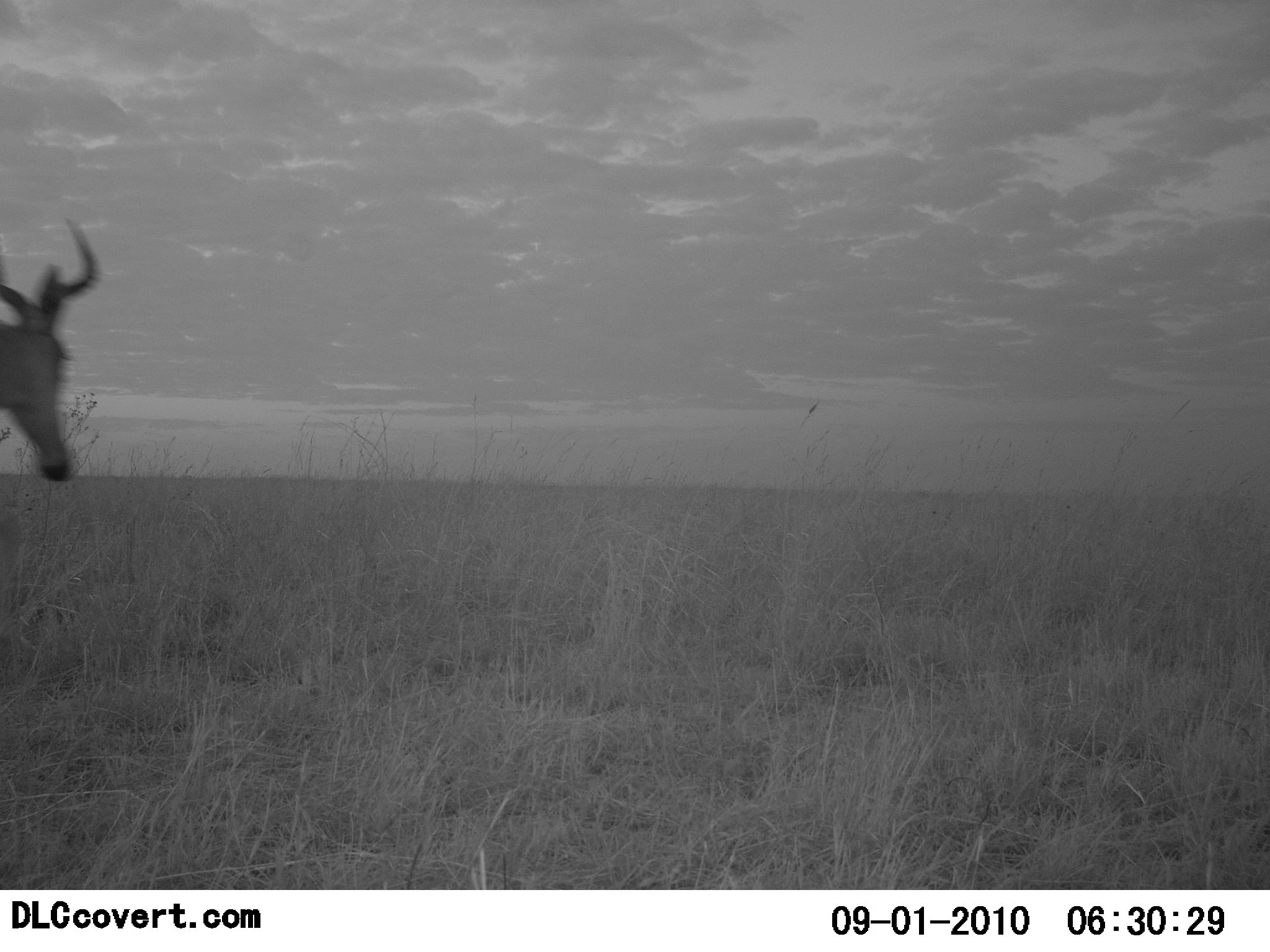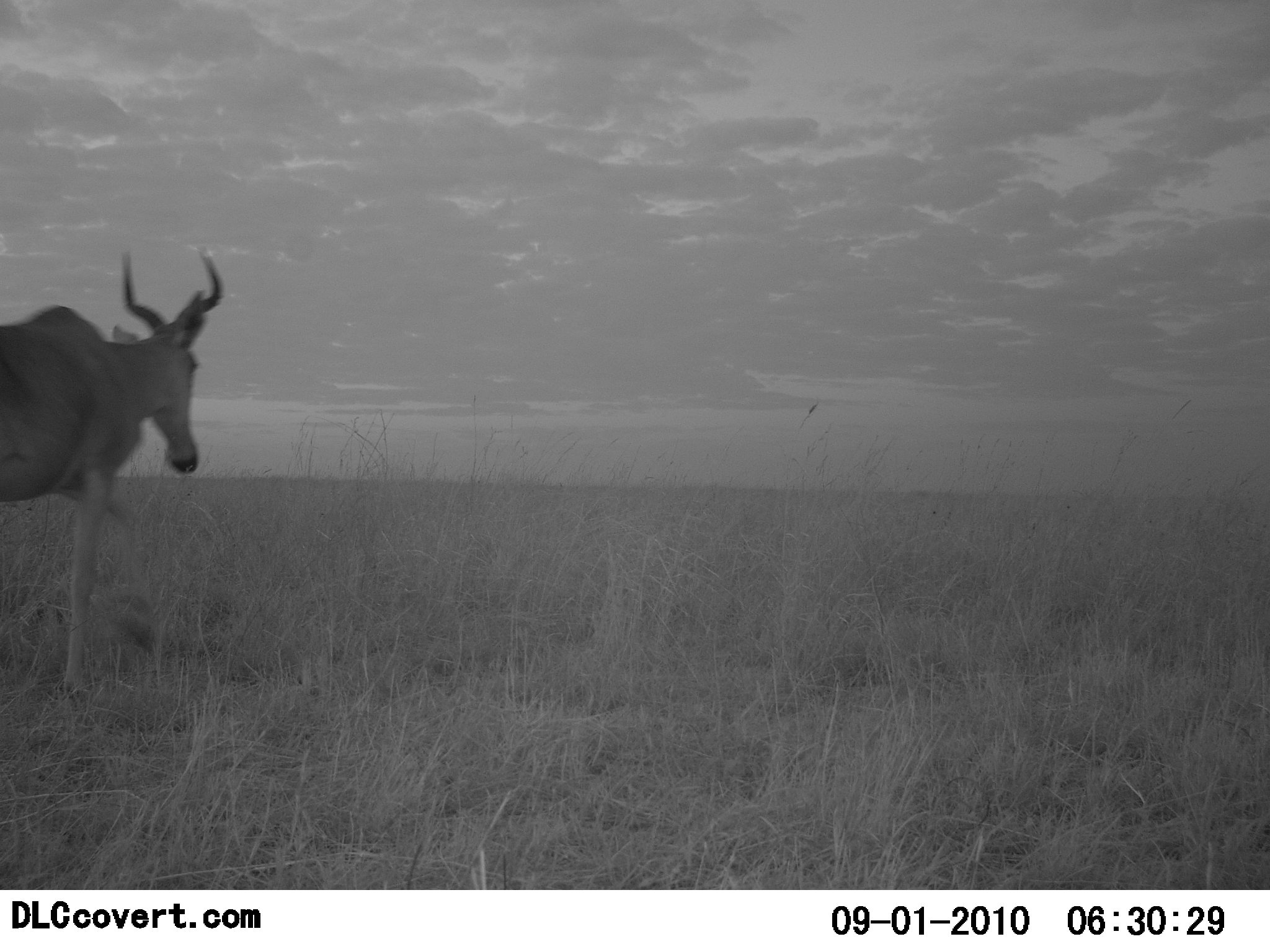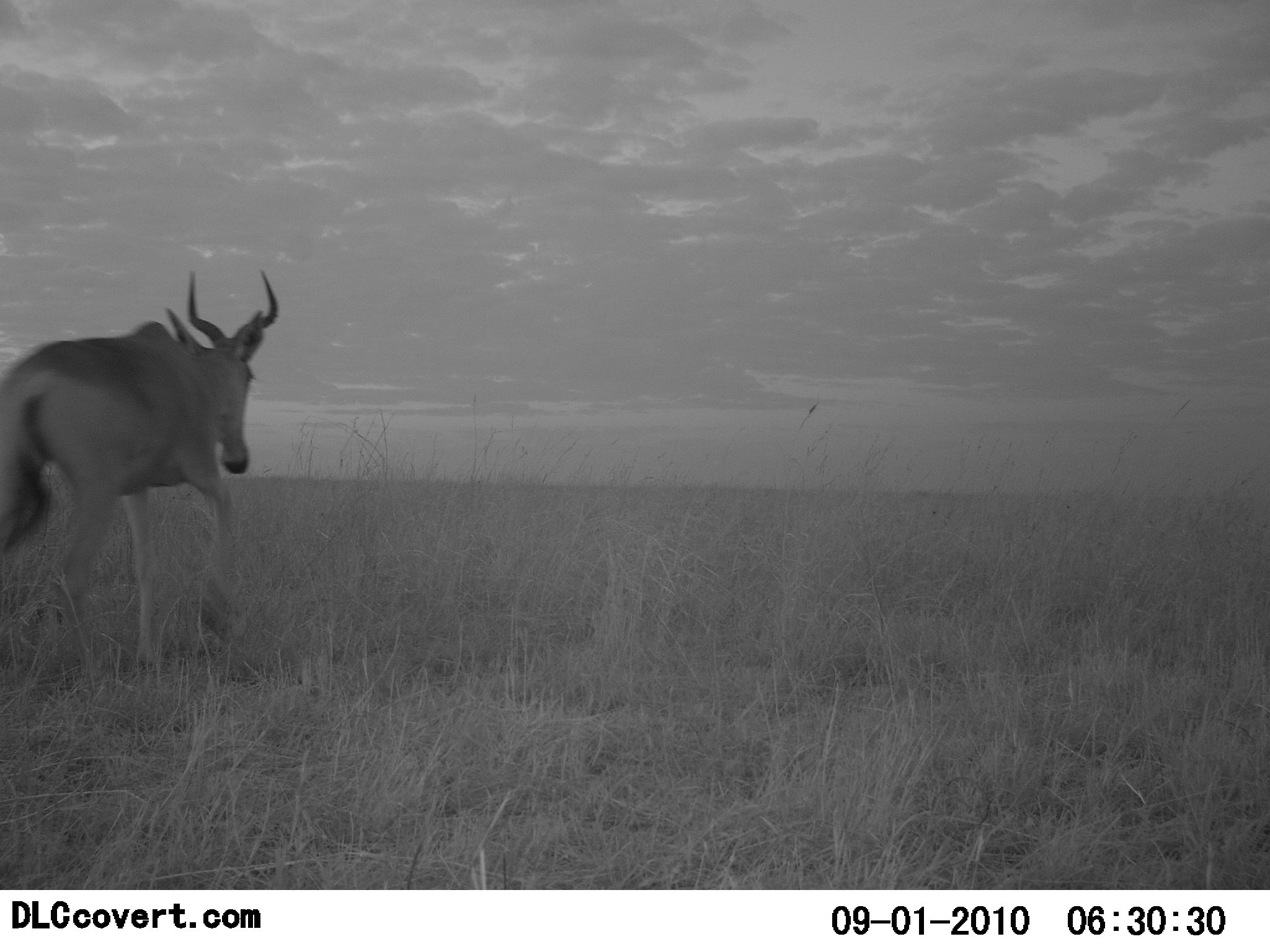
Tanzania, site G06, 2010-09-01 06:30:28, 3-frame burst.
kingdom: Animalia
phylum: Chordata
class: Mammalia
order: Artiodactyla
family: Bovidae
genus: Alcelaphus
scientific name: Alcelaphus buselaphus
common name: hartebeest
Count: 1.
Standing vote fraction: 5%.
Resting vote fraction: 0%.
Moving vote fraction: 95%.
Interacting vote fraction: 0%.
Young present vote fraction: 0%.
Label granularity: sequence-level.